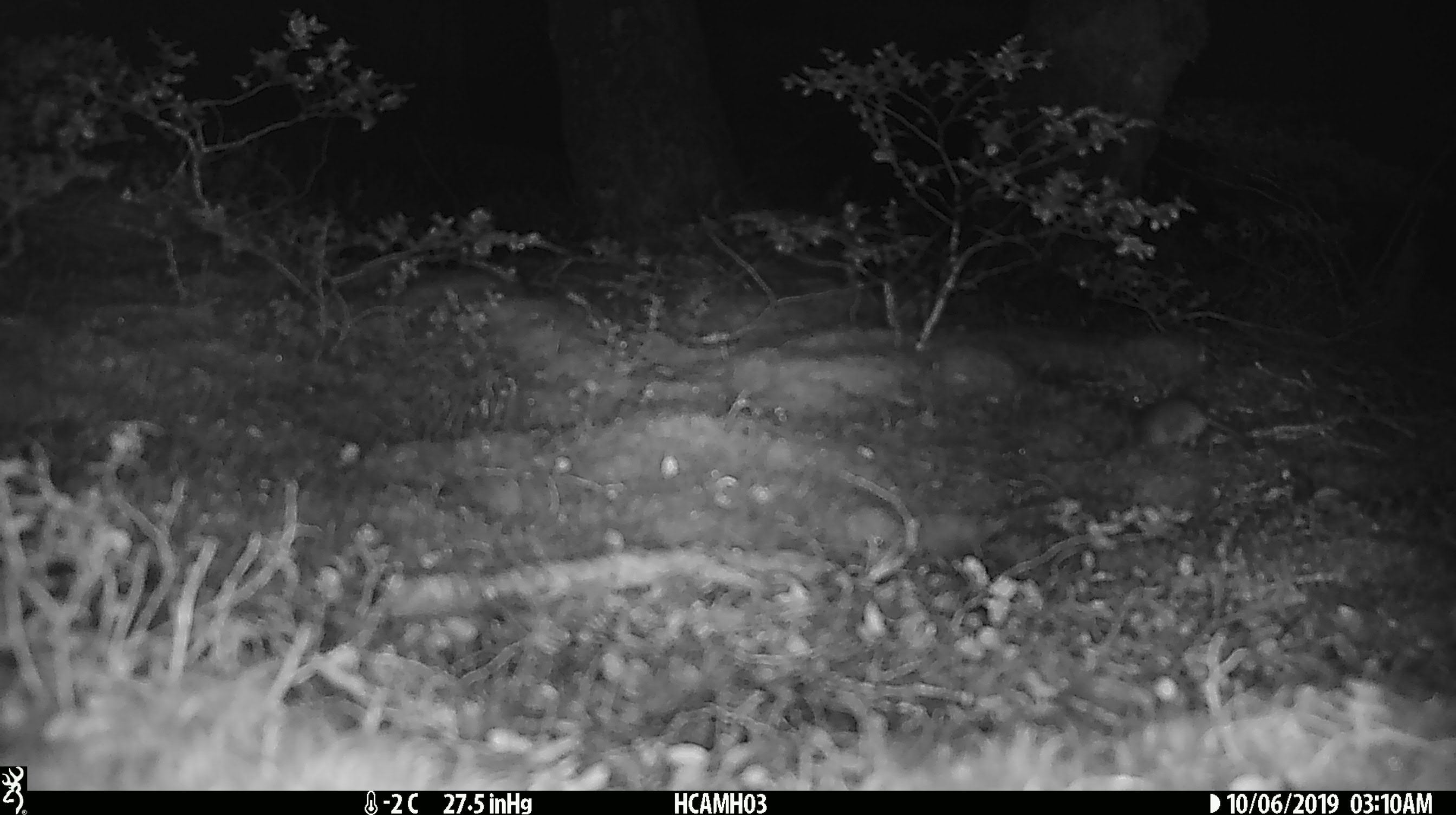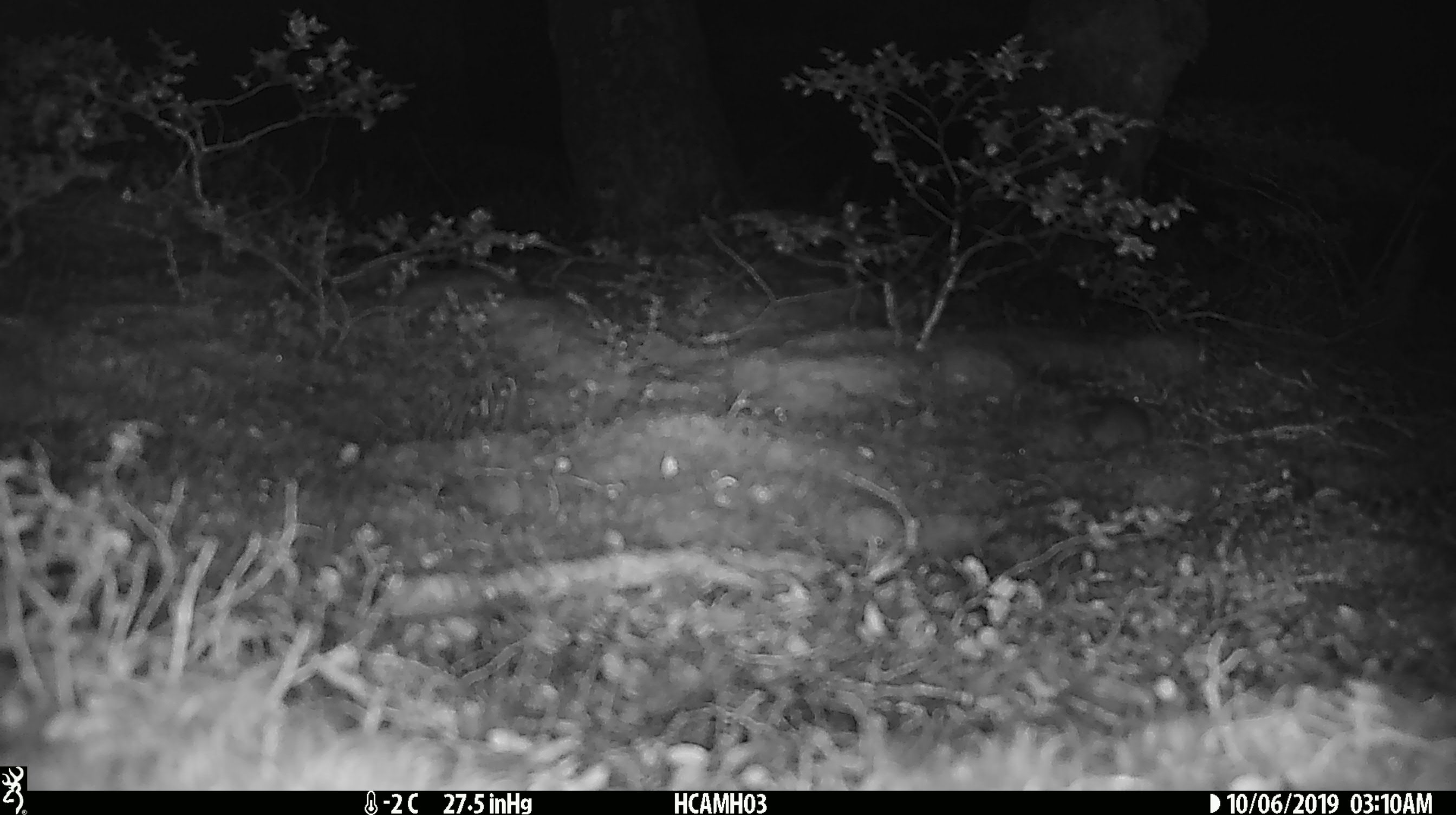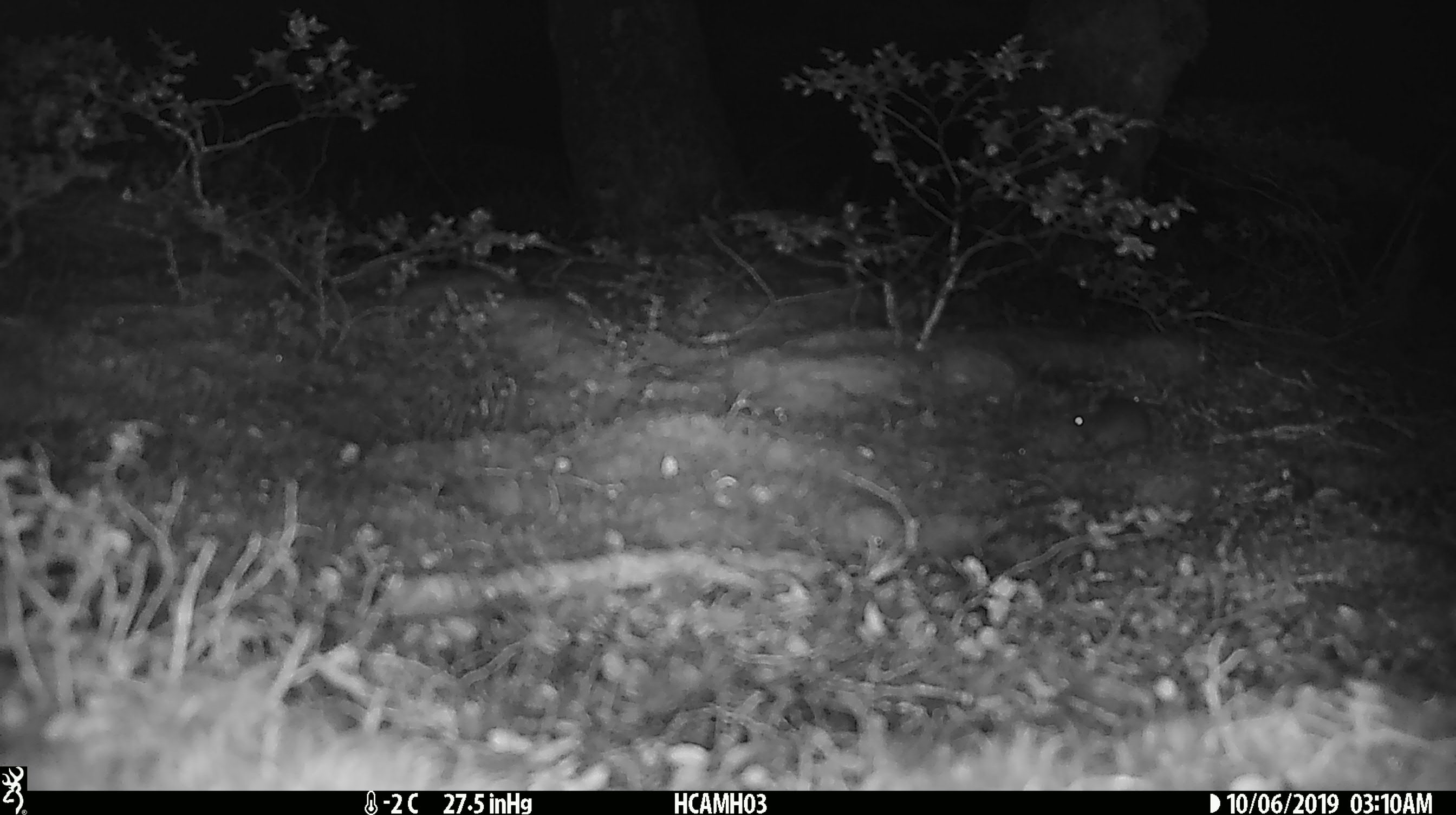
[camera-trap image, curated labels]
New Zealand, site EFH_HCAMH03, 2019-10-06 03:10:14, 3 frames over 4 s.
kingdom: Animalia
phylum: Chordata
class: Mammalia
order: Rodentia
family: Muridae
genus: Mus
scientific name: Mus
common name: mouse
Mouse (Mus).